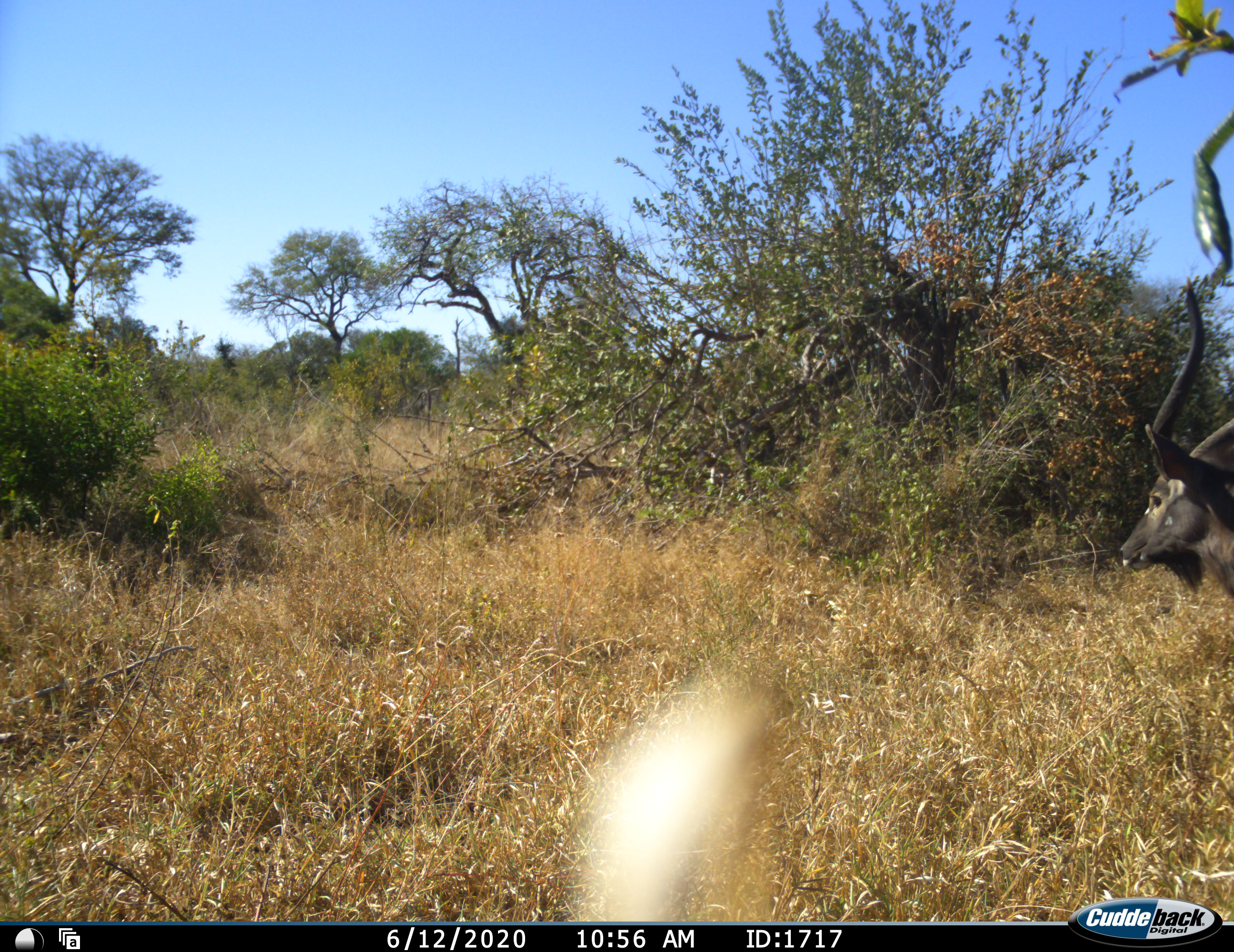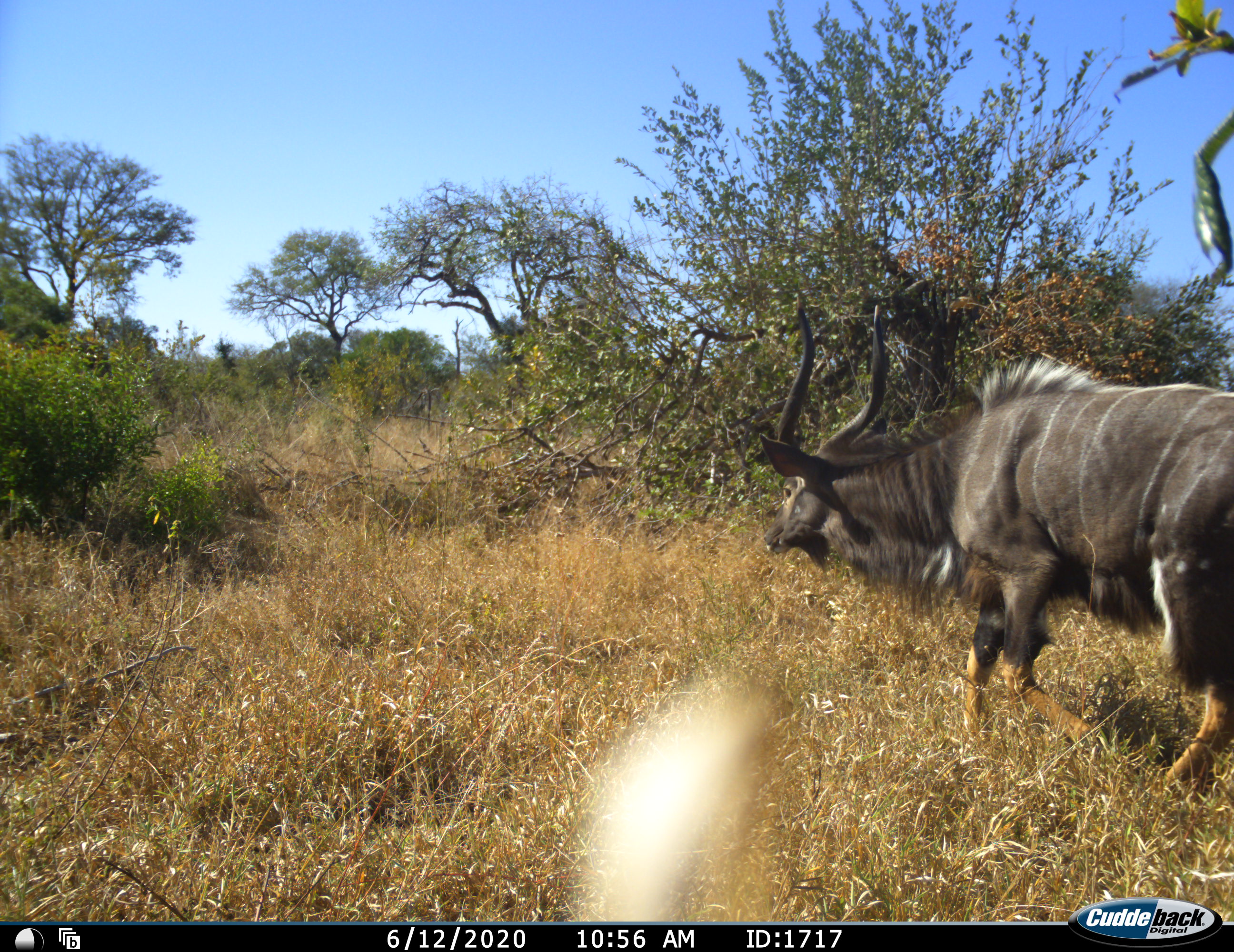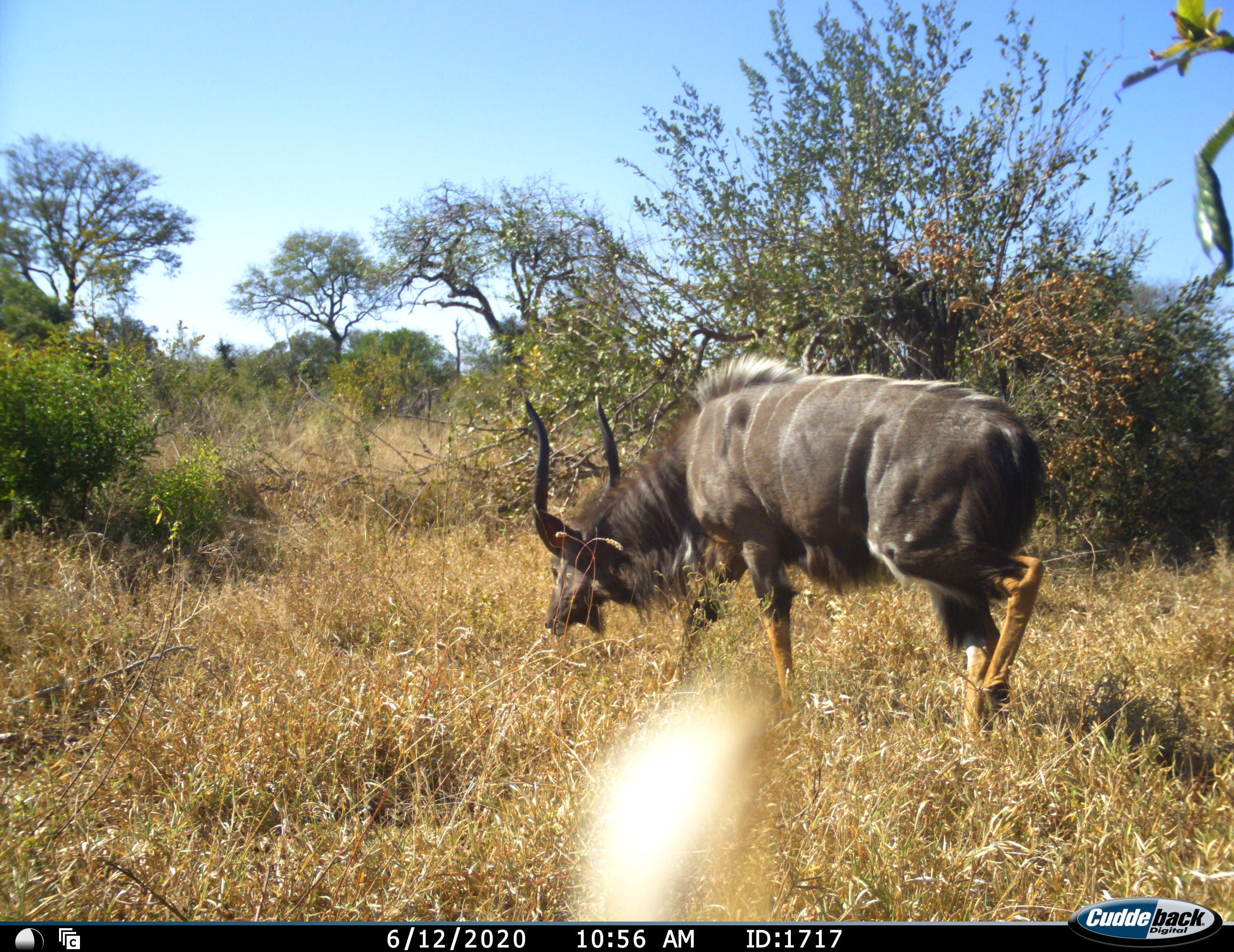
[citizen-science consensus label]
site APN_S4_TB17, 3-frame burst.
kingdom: Animalia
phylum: Chordata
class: Mammalia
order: Artiodactyla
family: Bovidae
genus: Tragelaphus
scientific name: Tragelaphus angasii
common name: nyala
Nyala (Tragelaphus angasii), count 1. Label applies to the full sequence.